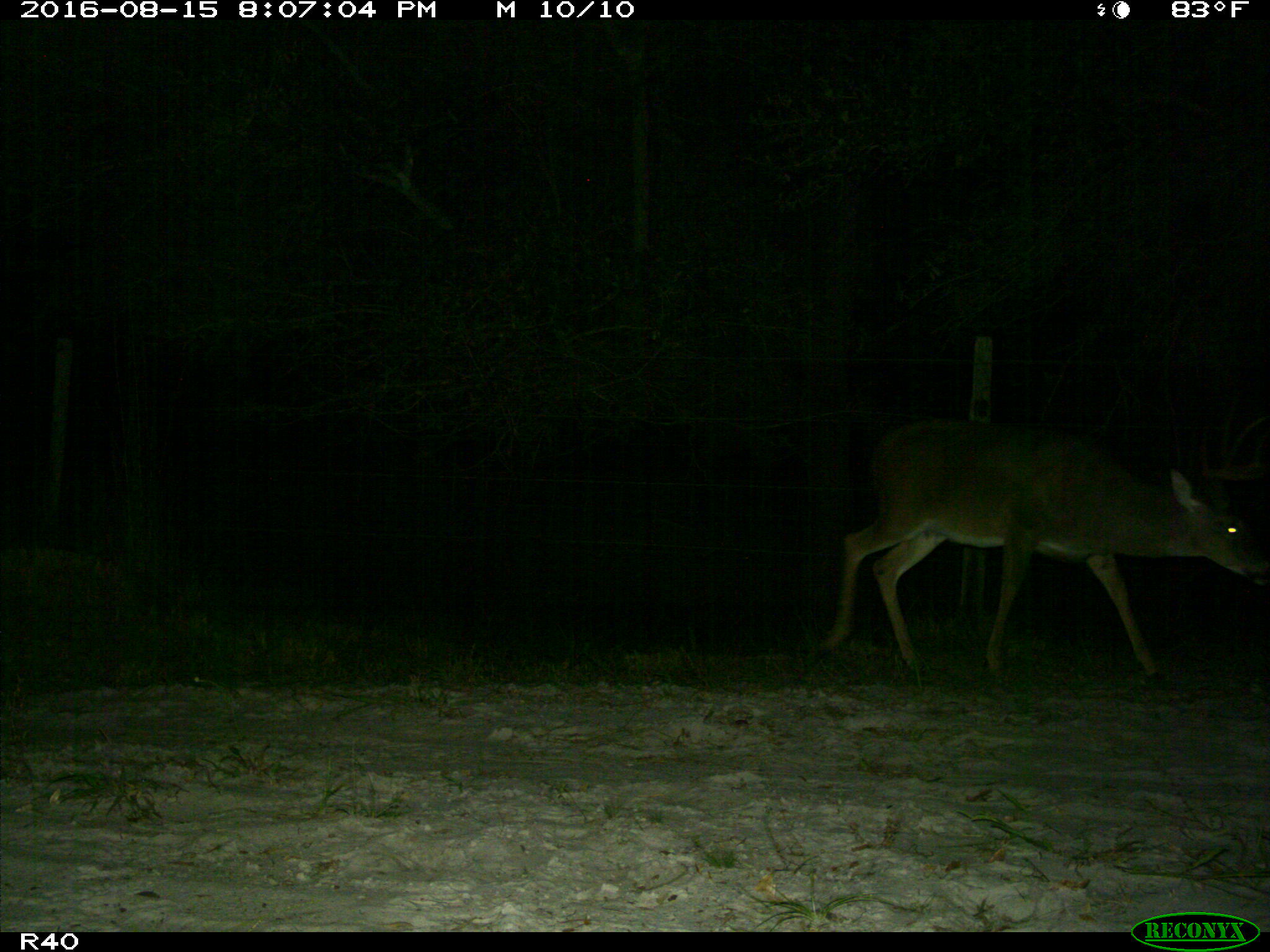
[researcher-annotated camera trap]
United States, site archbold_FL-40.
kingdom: Animalia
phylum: Chordata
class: Mammalia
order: Artiodactyla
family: Cervidae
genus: Odocoileus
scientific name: Odocoileus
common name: deer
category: unidentified deer